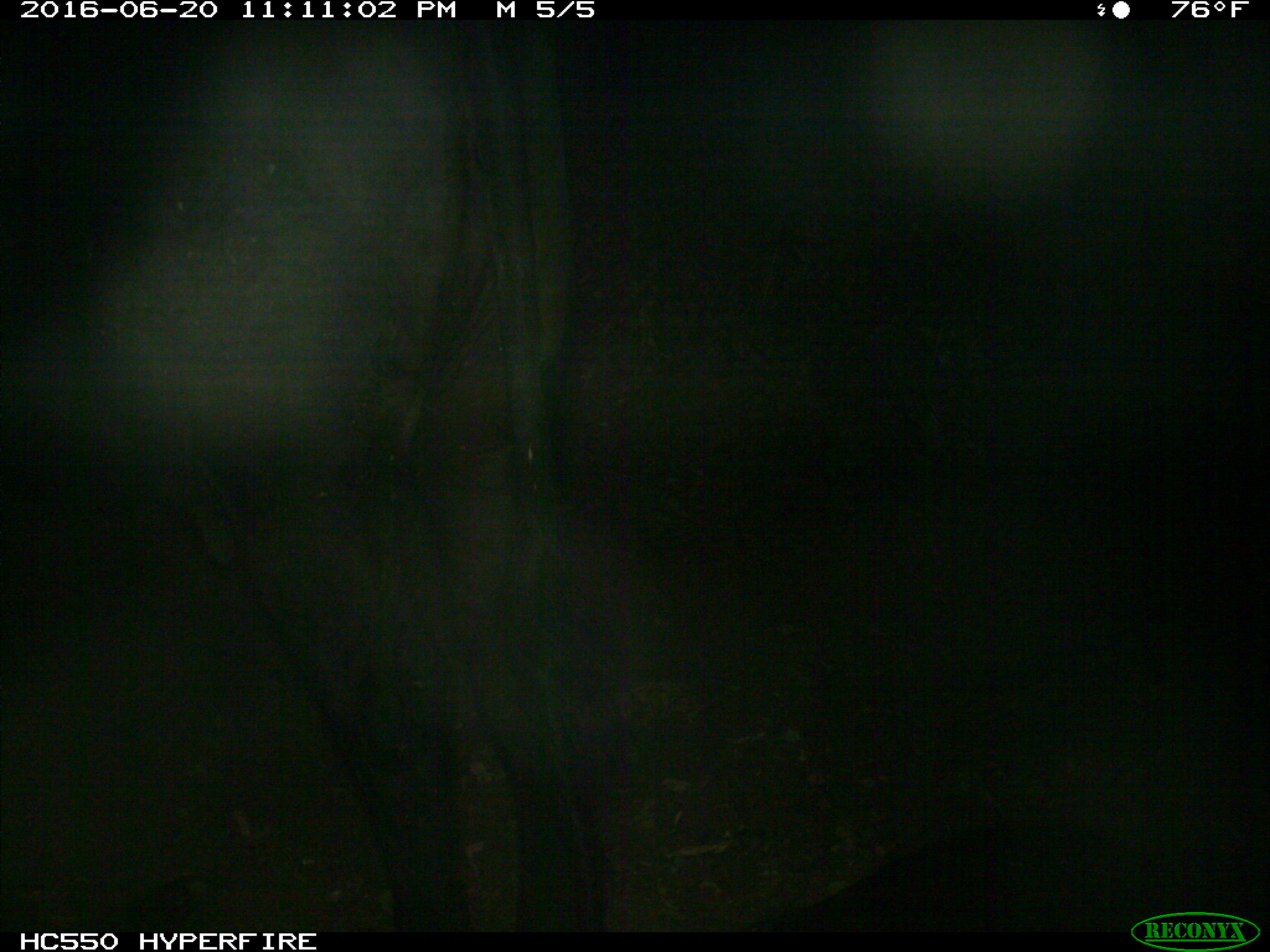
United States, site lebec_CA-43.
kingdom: Animalia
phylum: Chordata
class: Mammalia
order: Artiodactyla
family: Bovidae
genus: Bos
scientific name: Bos taurus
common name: domestic cow